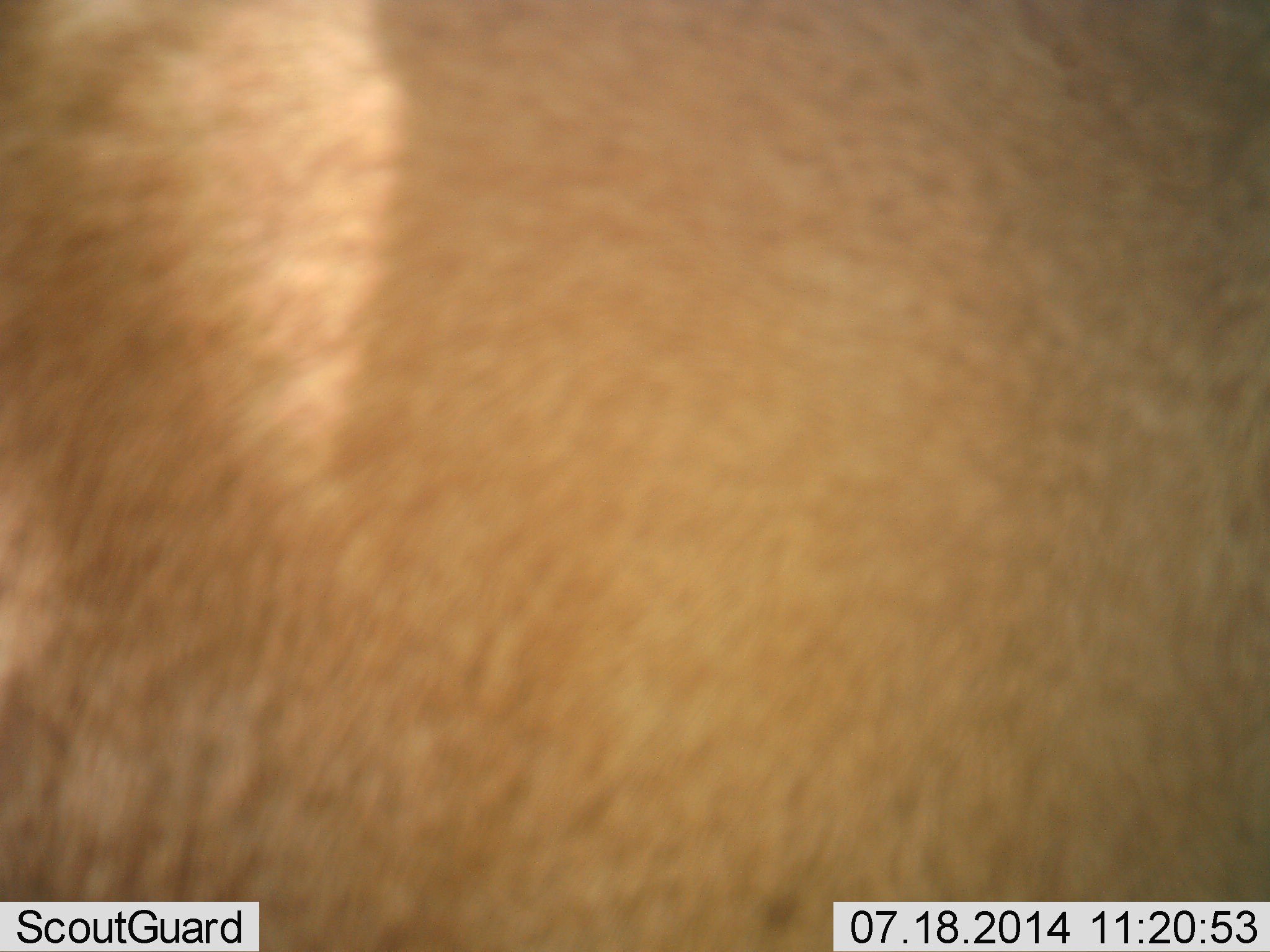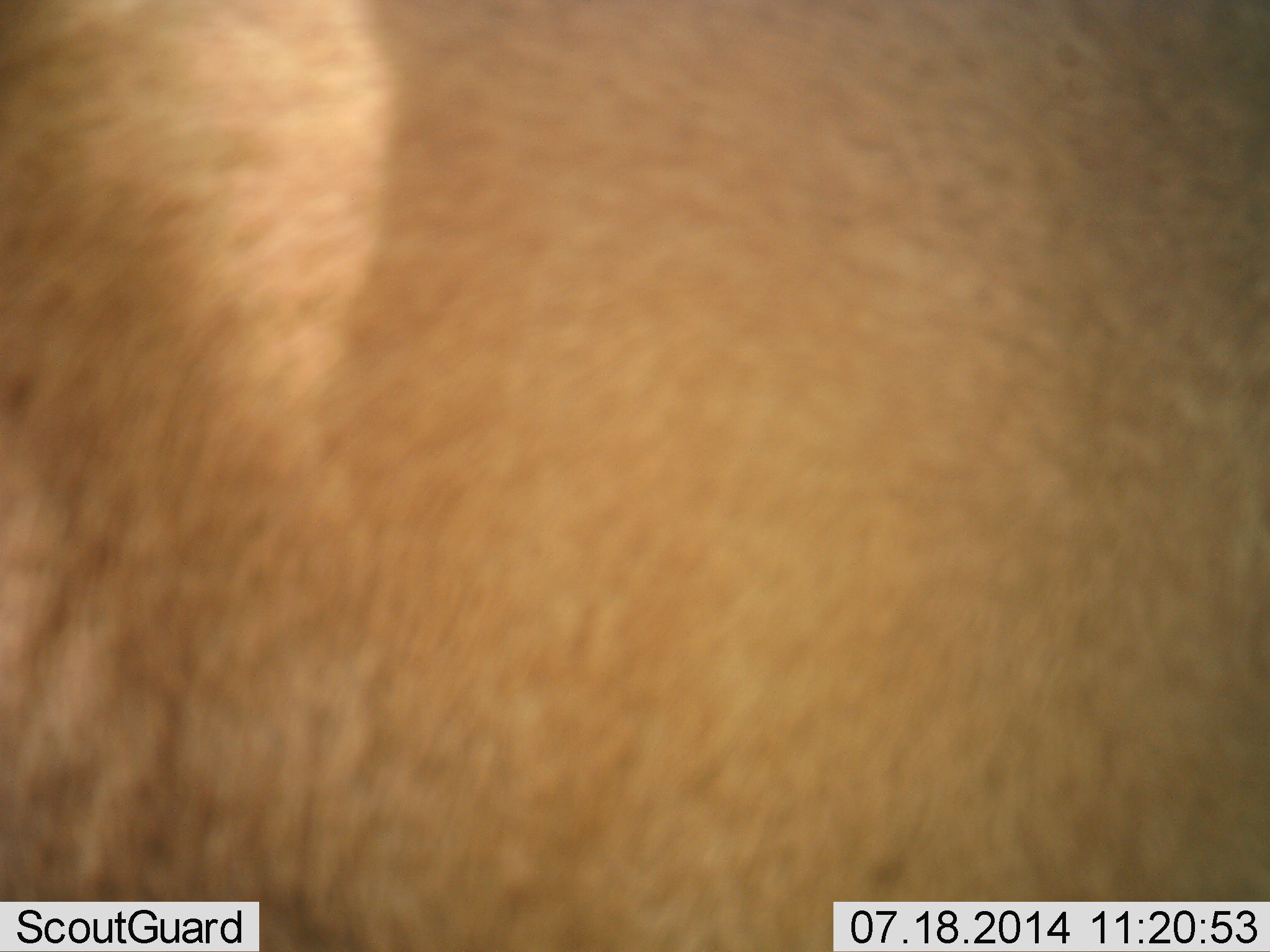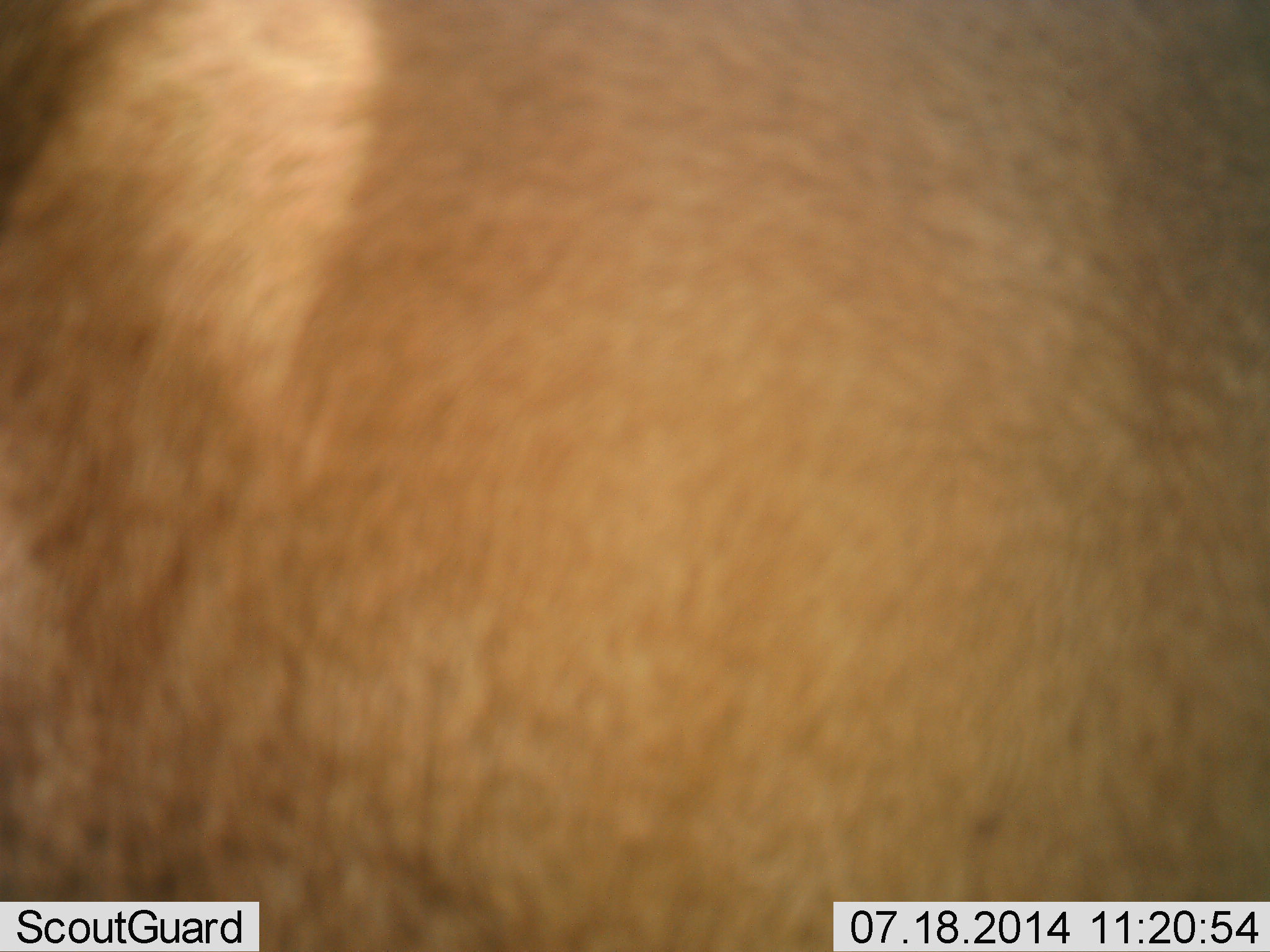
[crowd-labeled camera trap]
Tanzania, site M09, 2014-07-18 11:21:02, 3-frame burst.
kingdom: Animalia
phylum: Chordata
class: Mammalia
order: Carnivora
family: Felidae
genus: Panthera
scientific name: Panthera leo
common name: lion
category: lionfemale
Lionfemale (lion) (Panthera leo), count 1. Behavior (volunteer vote fractions): standing 67%, resting 0%, moving 33%, interacting 0%. Young present (vote fraction): 0%. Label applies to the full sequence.